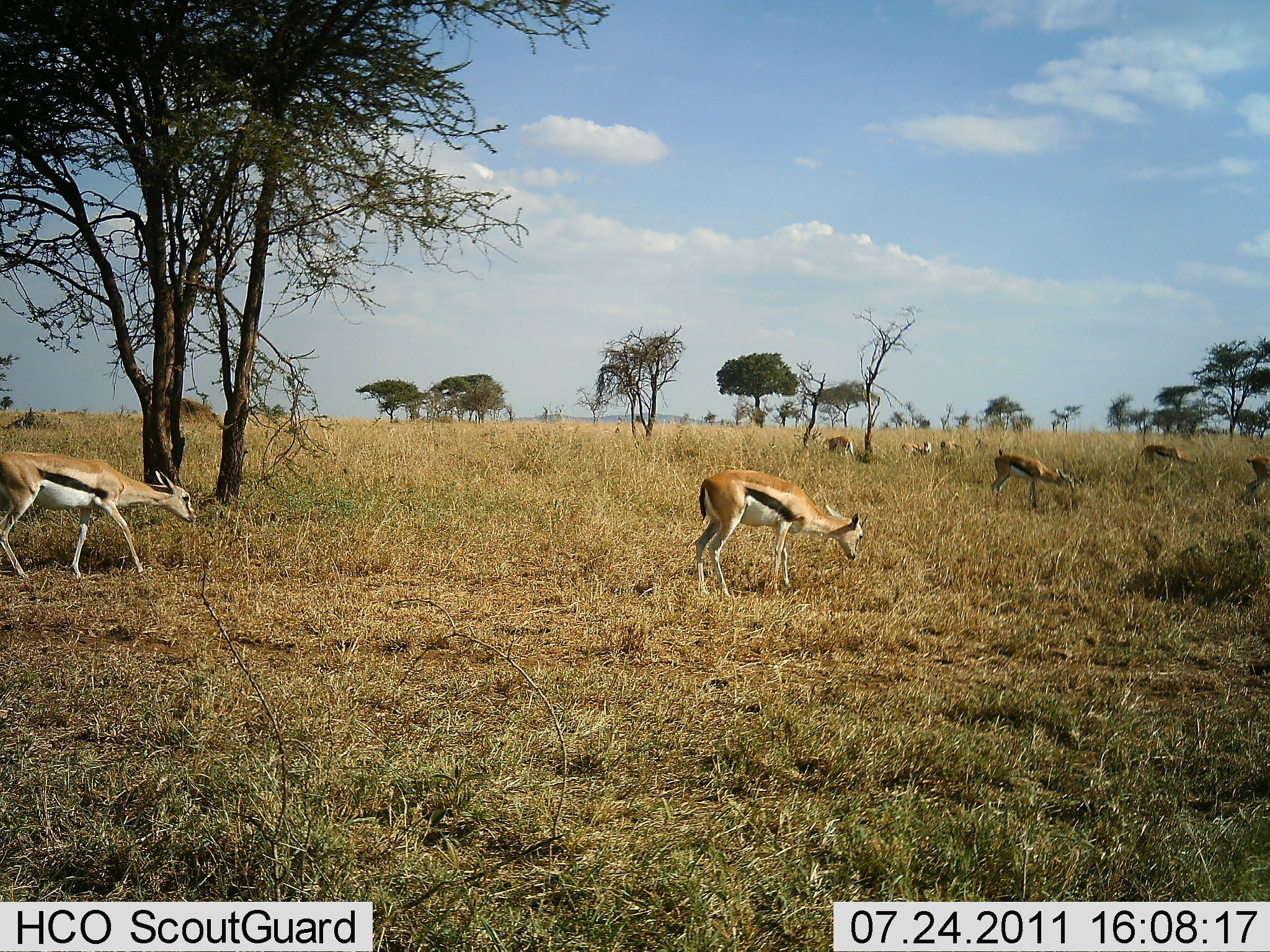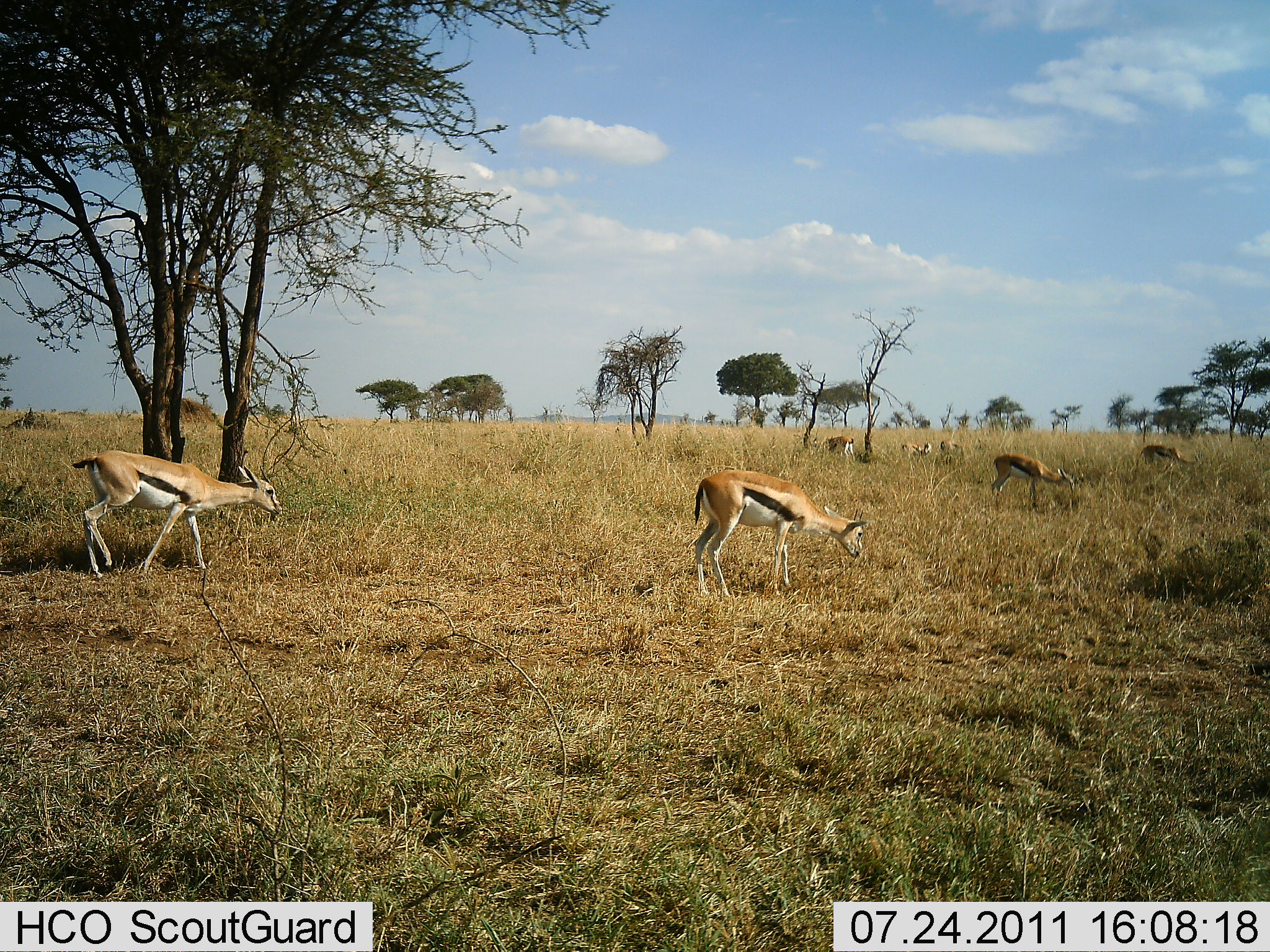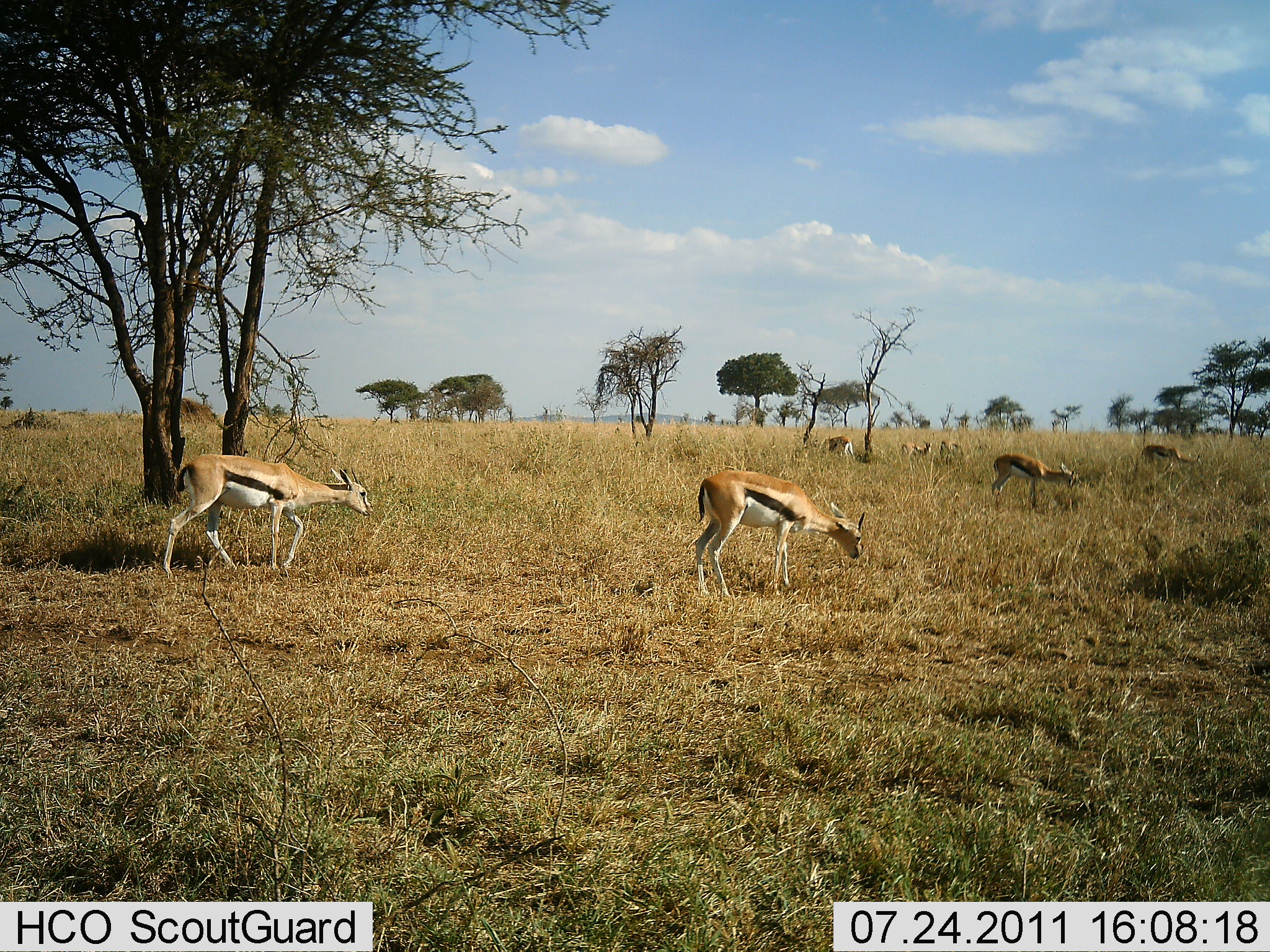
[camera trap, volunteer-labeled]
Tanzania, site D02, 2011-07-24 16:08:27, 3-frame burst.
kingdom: Animalia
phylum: Chordata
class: Mammalia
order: Artiodactyla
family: Bovidae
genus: Eudorcas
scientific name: Eudorcas thomsonii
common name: thomson's gazelle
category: gazellethomsons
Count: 8.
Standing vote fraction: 50%.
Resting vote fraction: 0%.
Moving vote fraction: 67%.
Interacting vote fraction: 0%.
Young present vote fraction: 0%.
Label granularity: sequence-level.